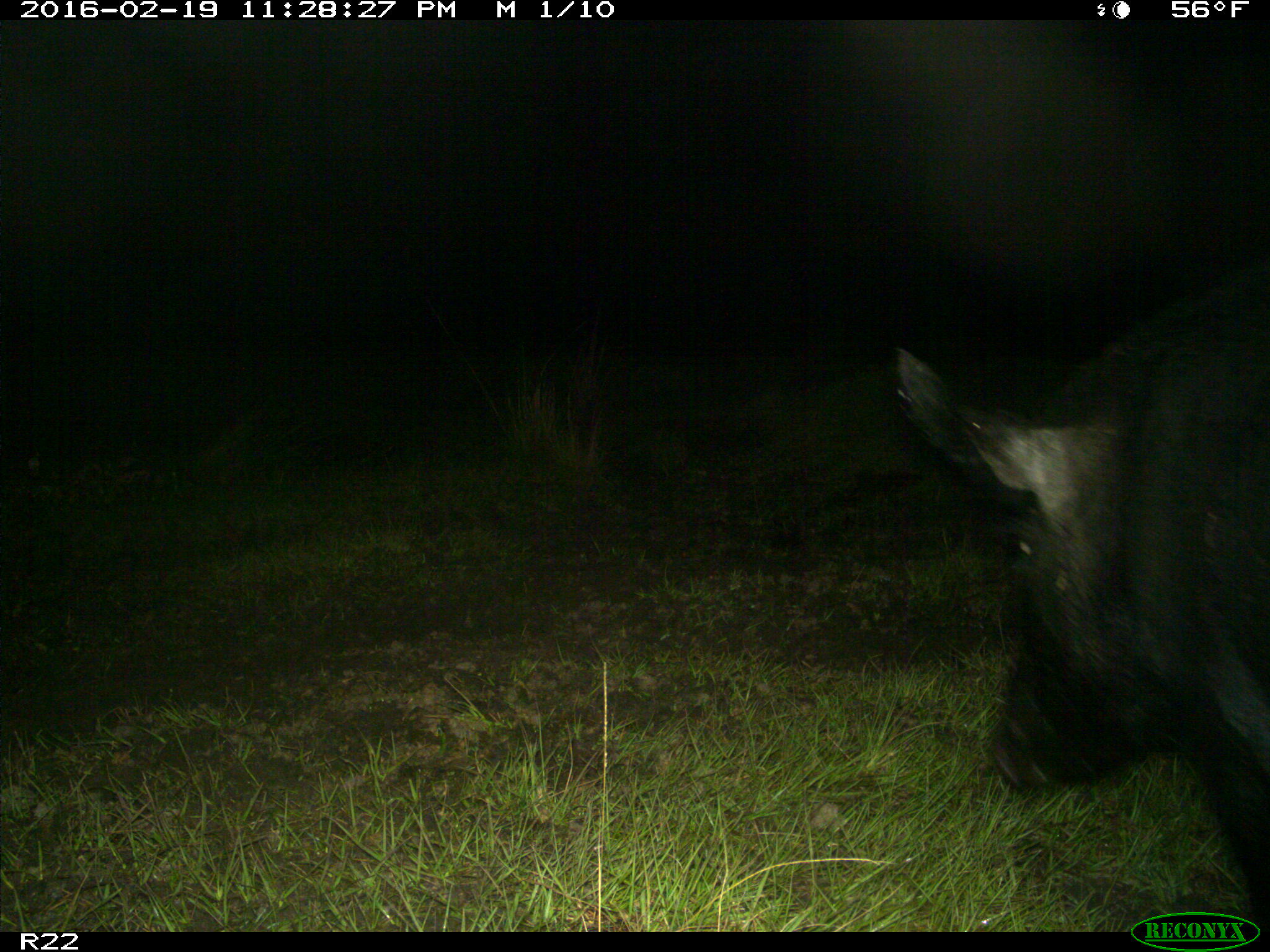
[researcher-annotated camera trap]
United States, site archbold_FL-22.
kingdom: Animalia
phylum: Chordata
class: Mammalia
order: Artiodactyla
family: Suidae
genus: Sus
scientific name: Sus scrofa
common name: wild boar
Sus scrofa (wild boar).